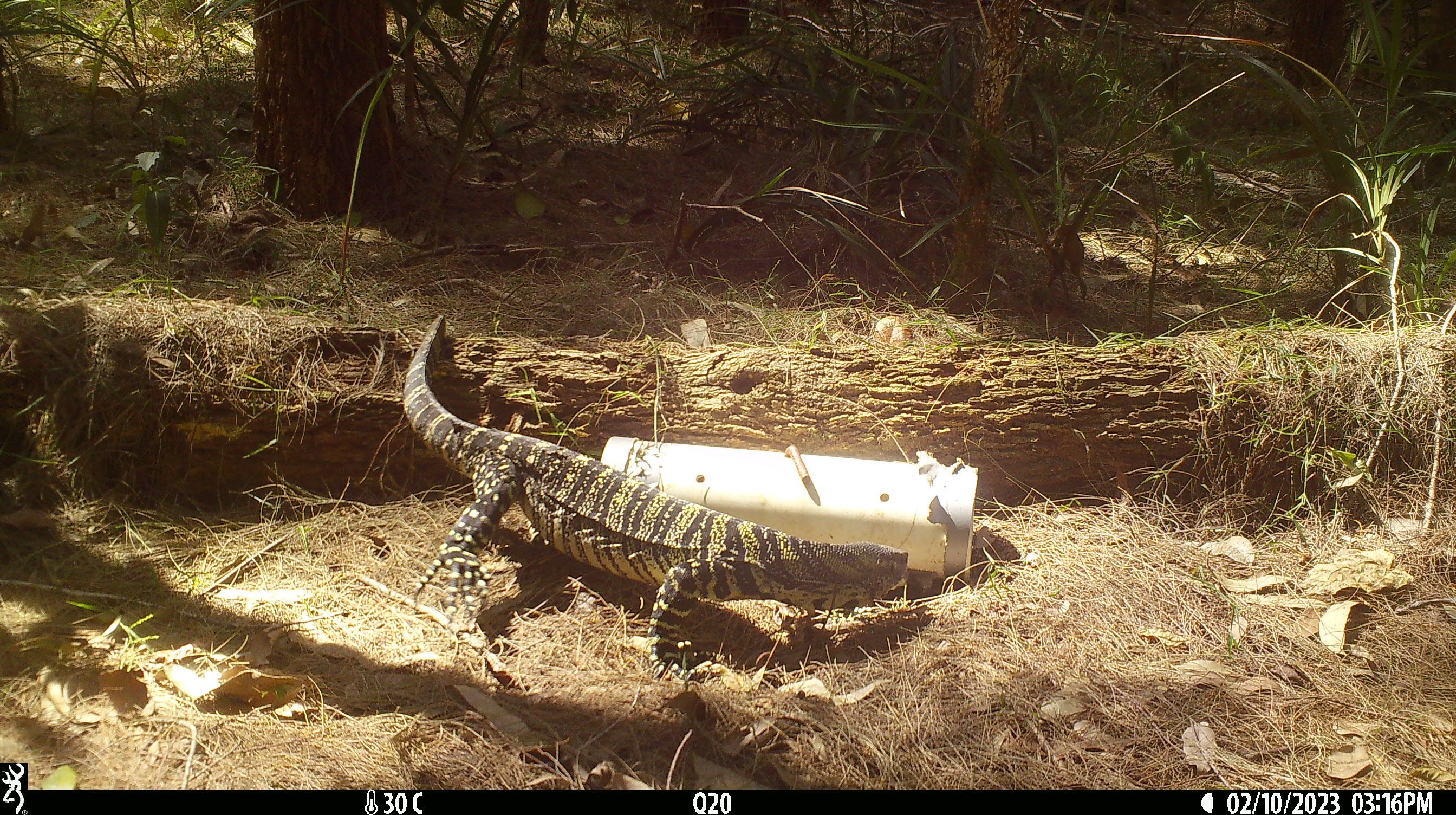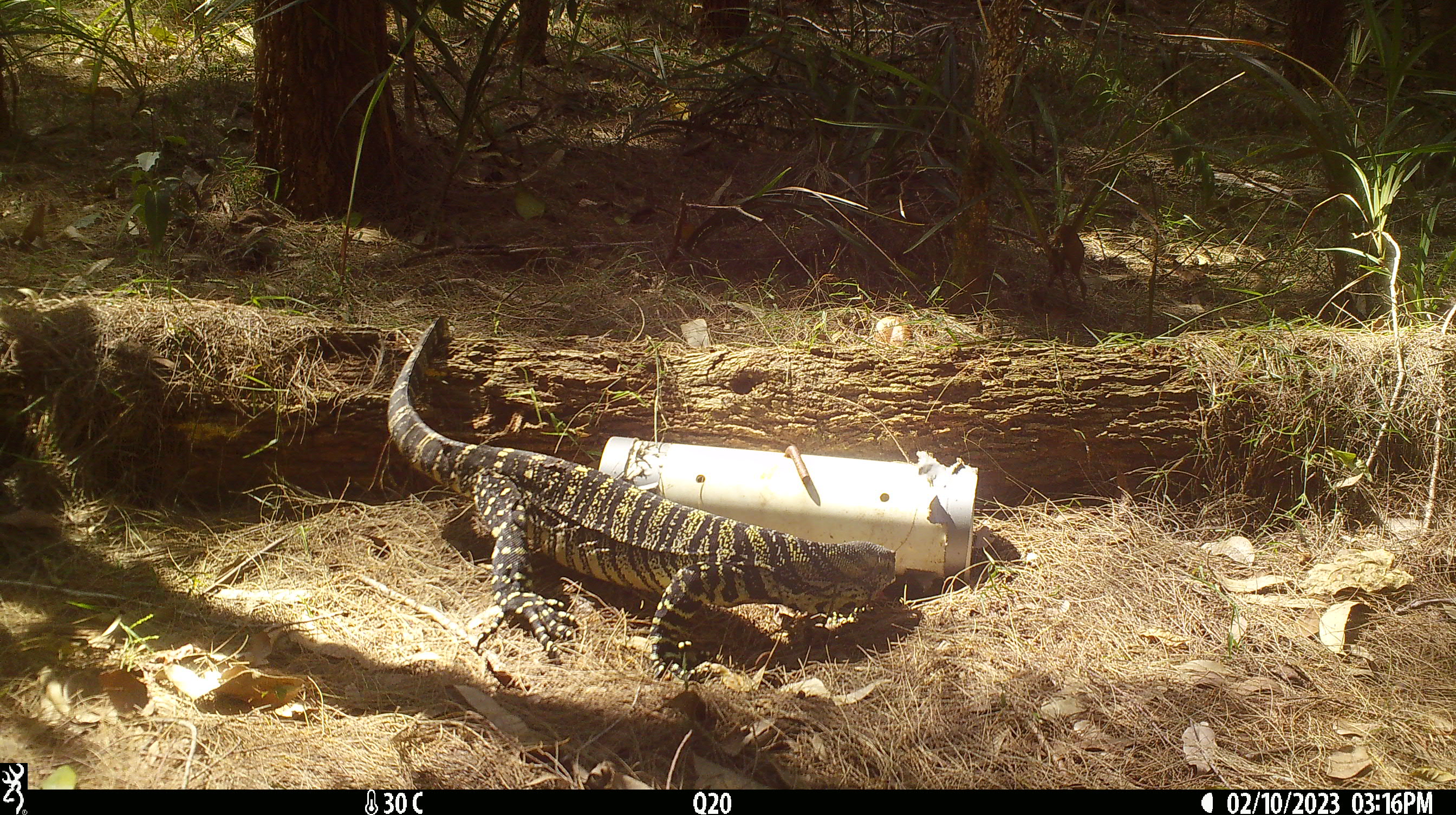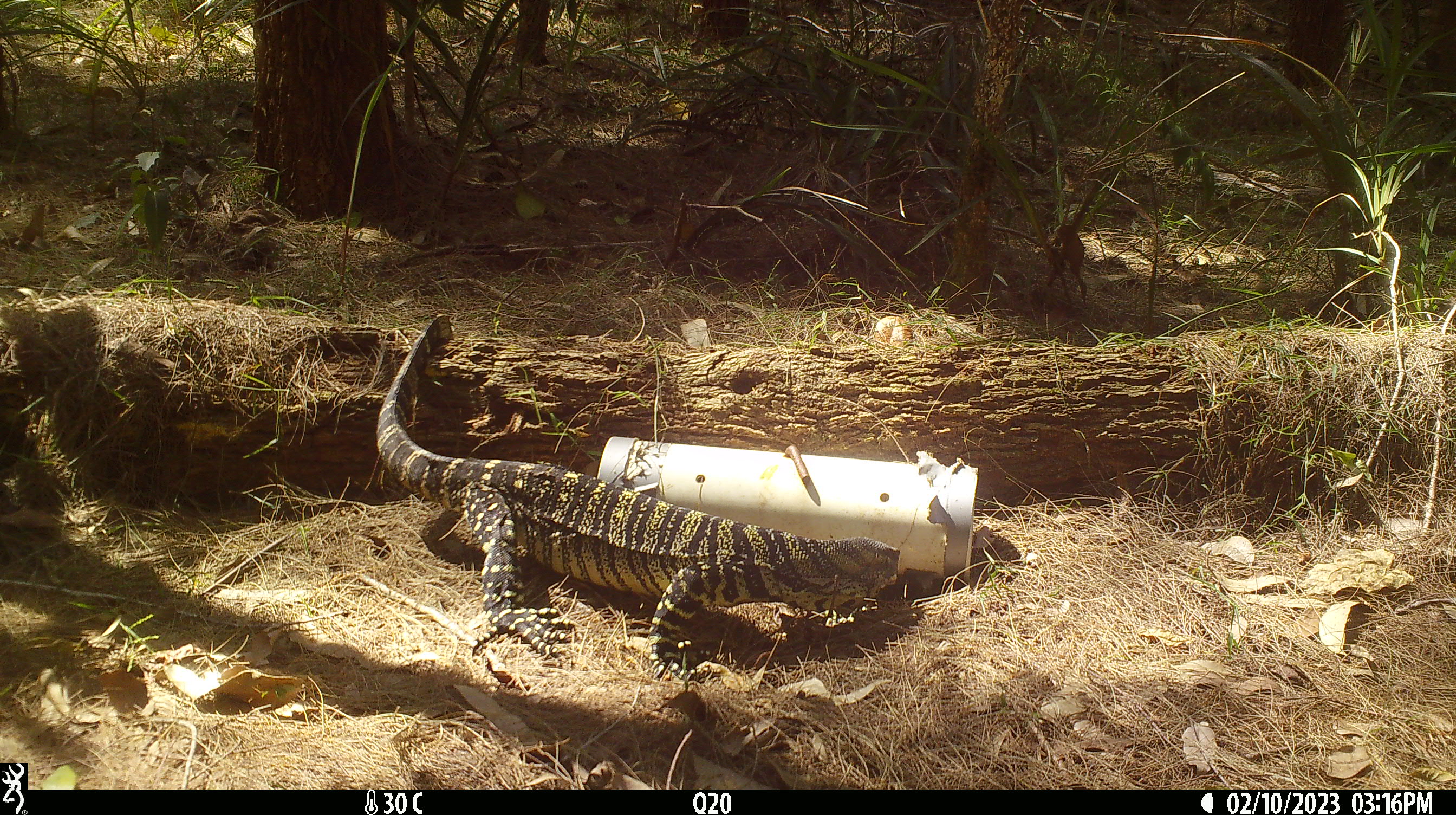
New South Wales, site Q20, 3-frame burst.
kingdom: Animalia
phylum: Chordata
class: Reptilia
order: Squamata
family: Varanidae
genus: Varanus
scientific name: Varanus varius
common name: lace monitor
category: goanna